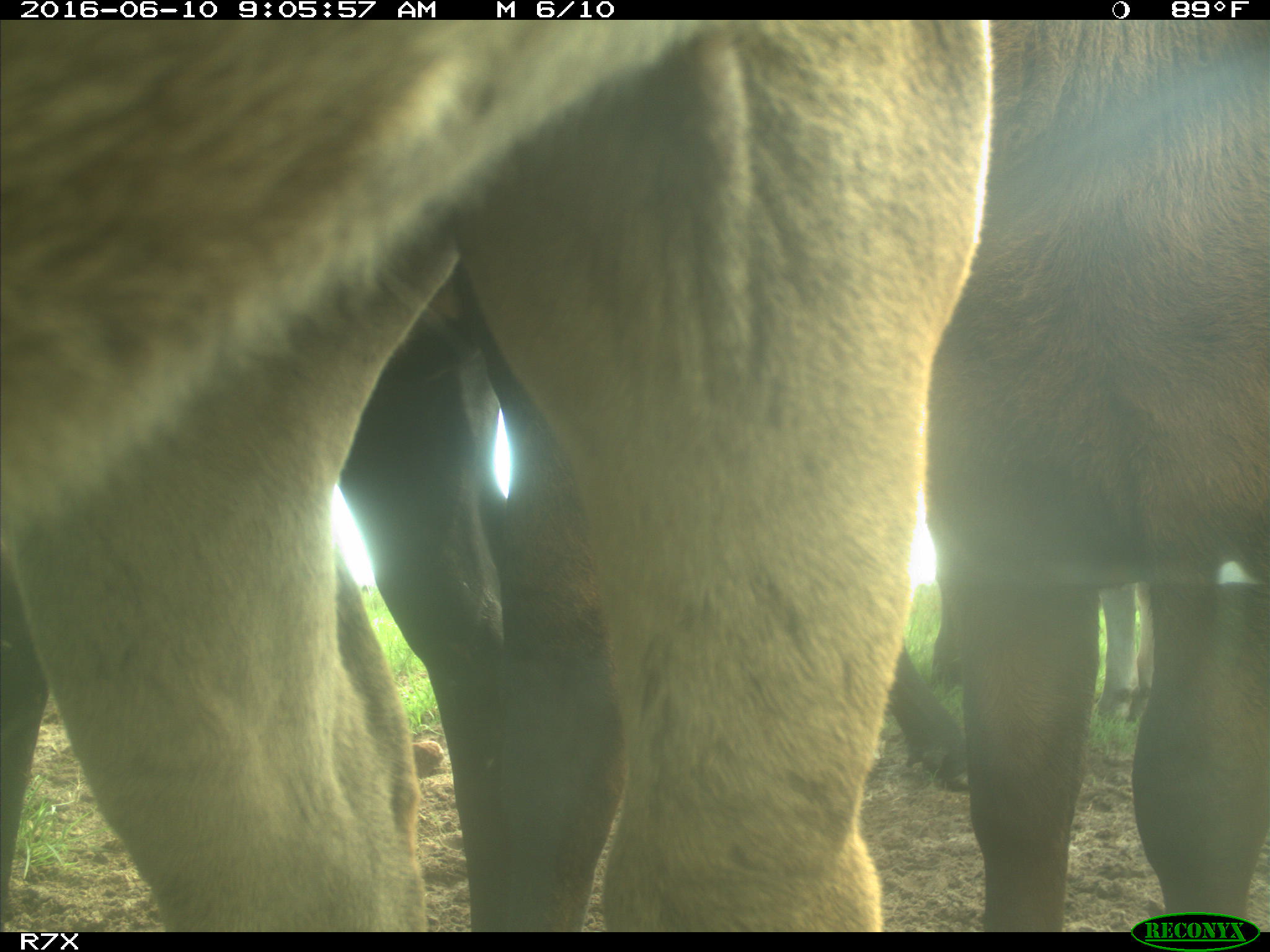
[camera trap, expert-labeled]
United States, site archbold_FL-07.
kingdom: Animalia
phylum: Chordata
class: Mammalia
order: Artiodactyla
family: Bovidae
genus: Bos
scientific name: Bos taurus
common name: domestic cow